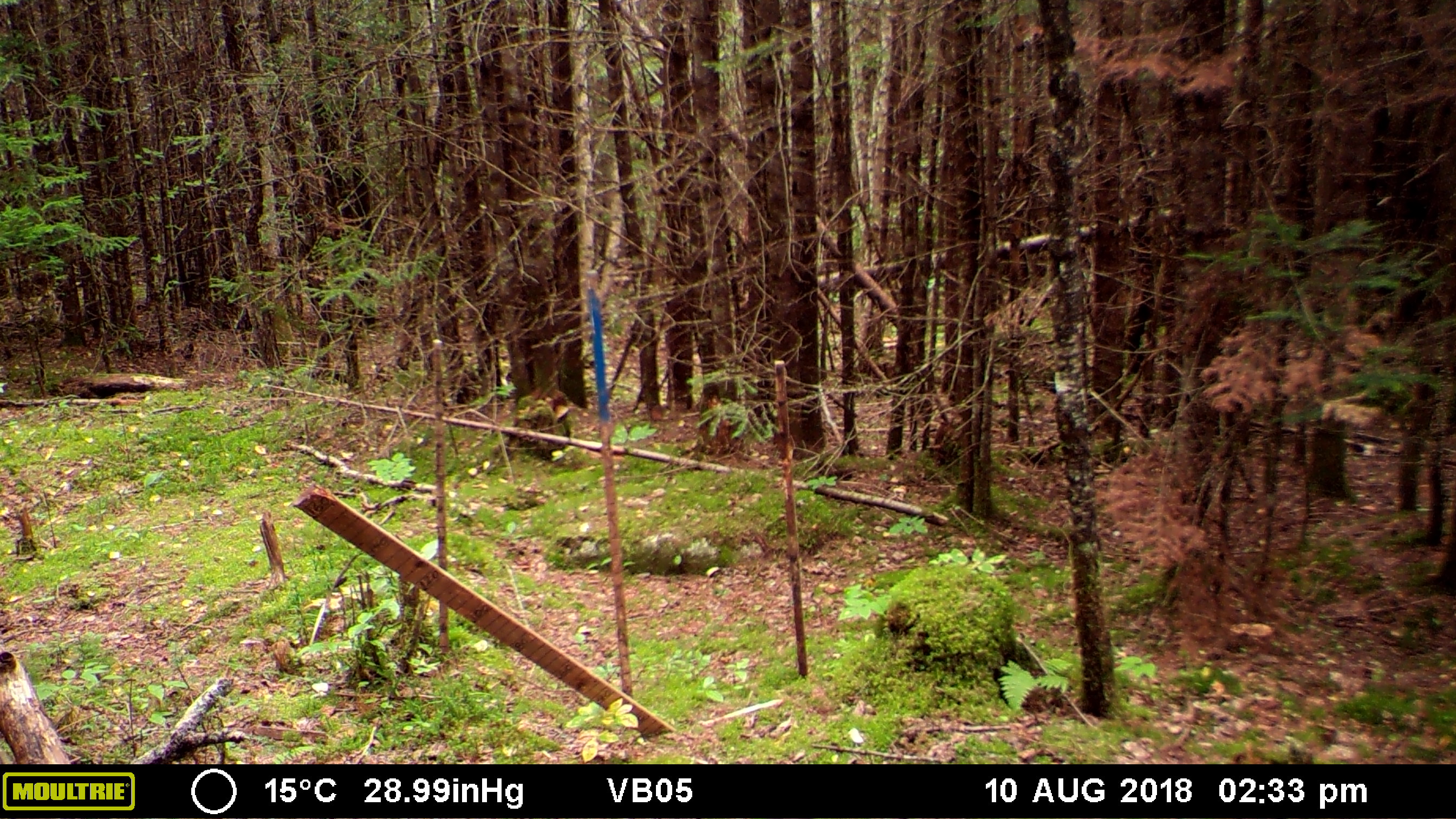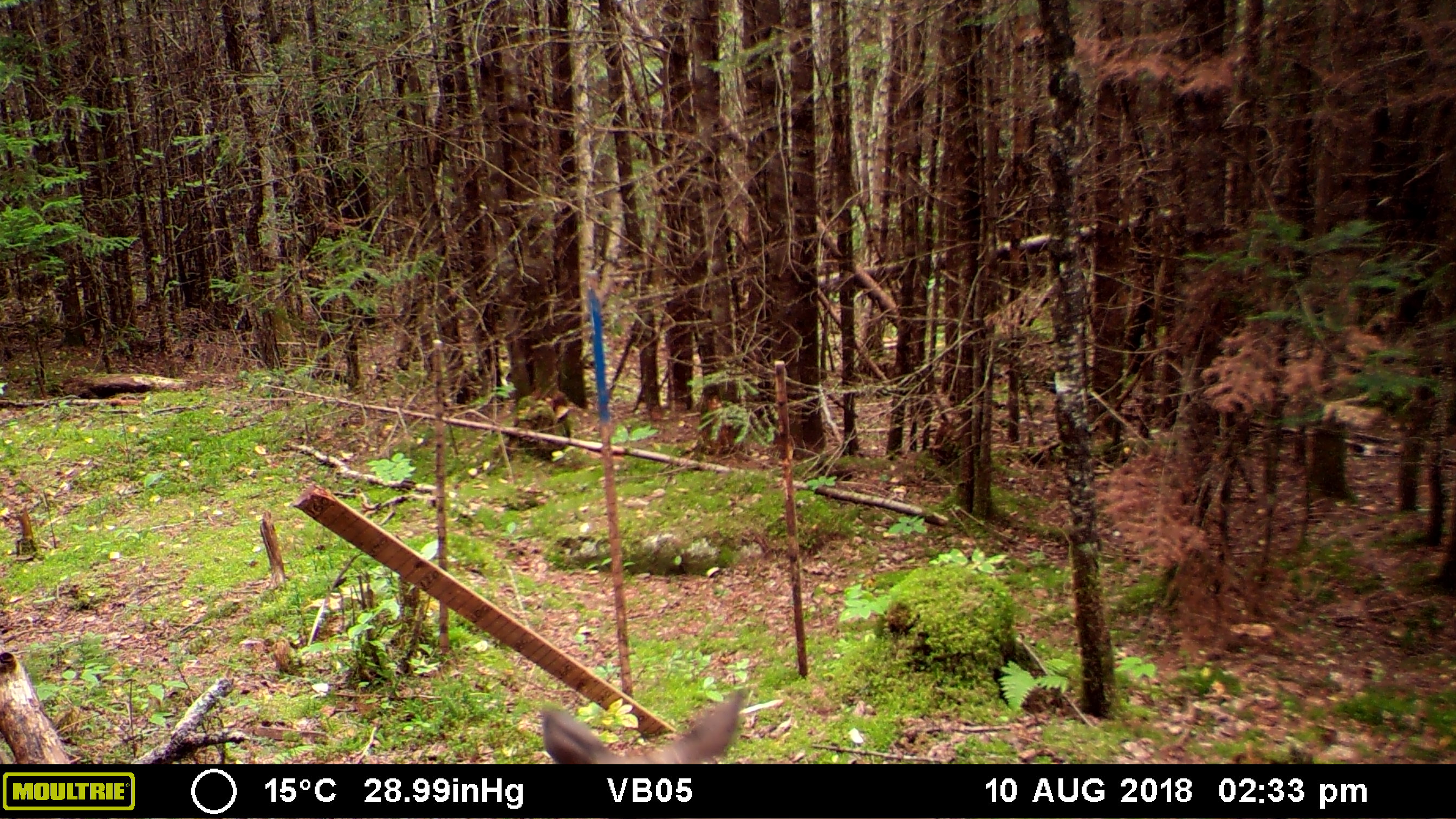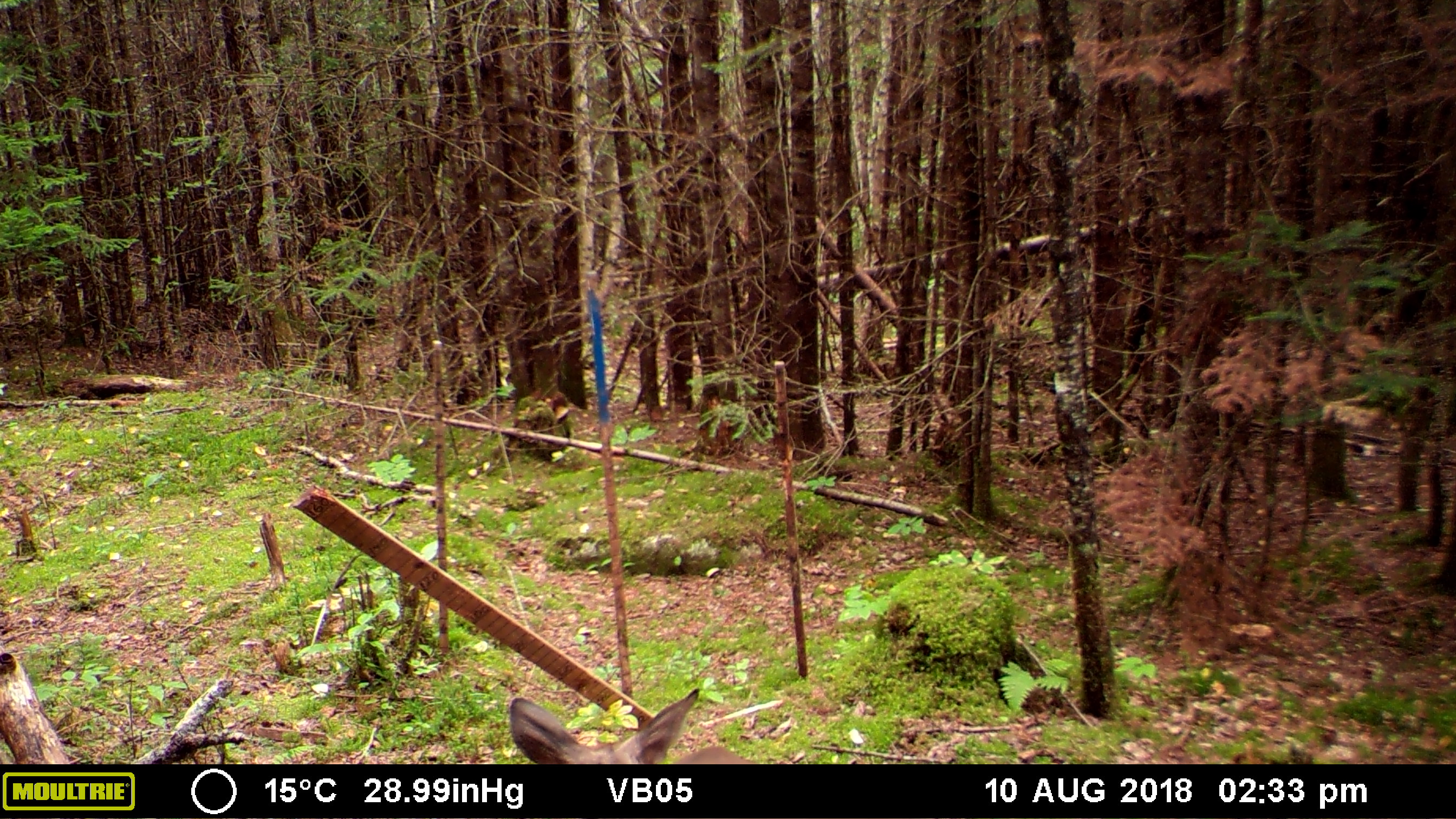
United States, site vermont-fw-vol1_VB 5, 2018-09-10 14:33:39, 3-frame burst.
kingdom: Animalia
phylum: Chordata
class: Mammalia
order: Artiodactyla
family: Cervidae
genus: Odocoileus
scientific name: Odocoileus virginianus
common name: white-tailed deer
White-tailed deer (Odocoileus virginianus).